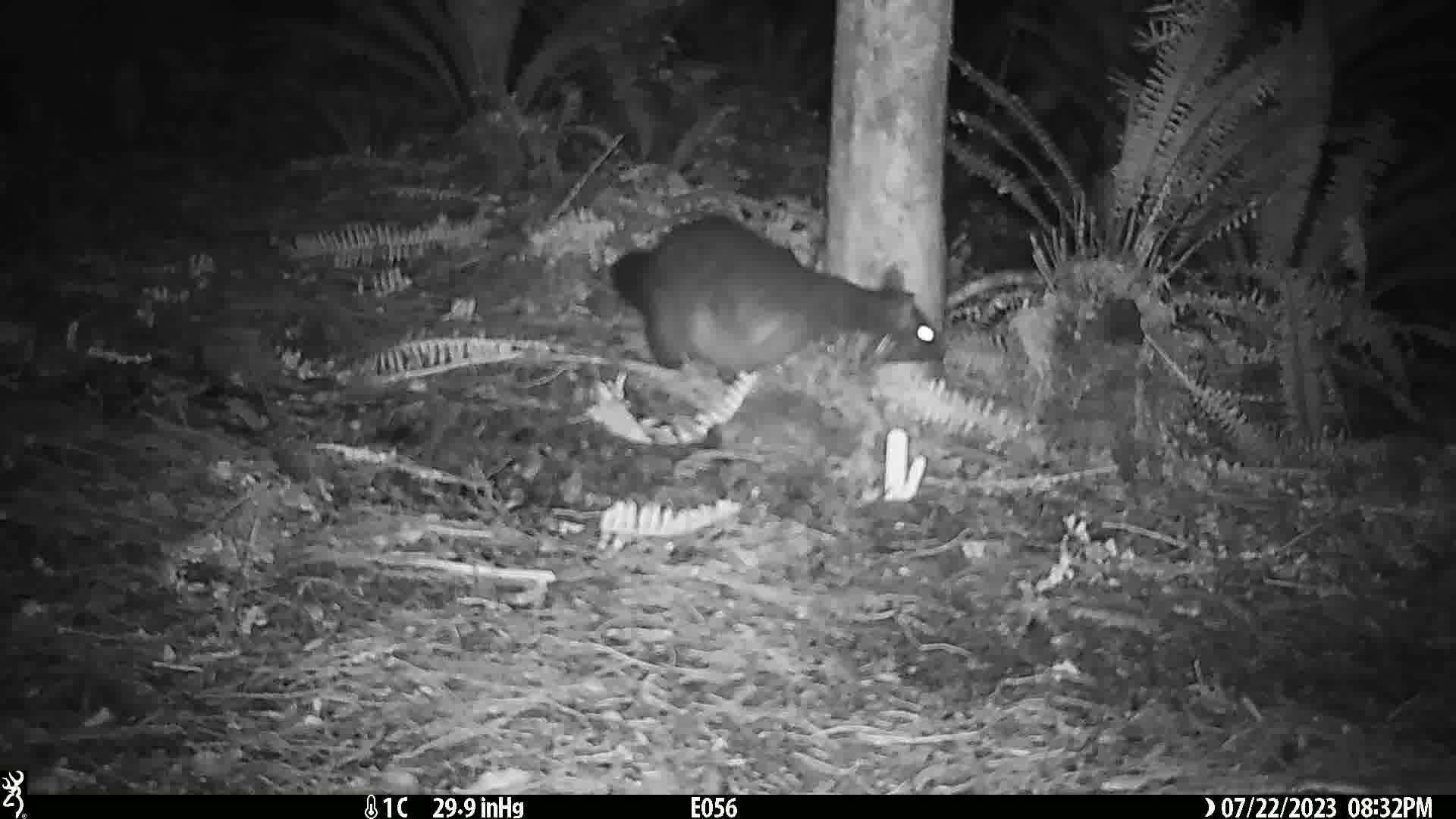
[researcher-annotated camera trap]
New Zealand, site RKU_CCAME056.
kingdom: Animalia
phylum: Chordata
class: Mammalia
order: Diprotodontia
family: Phalangeridae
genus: Trichosurus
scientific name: Trichosurus vulpecula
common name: common brushtail possum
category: possum